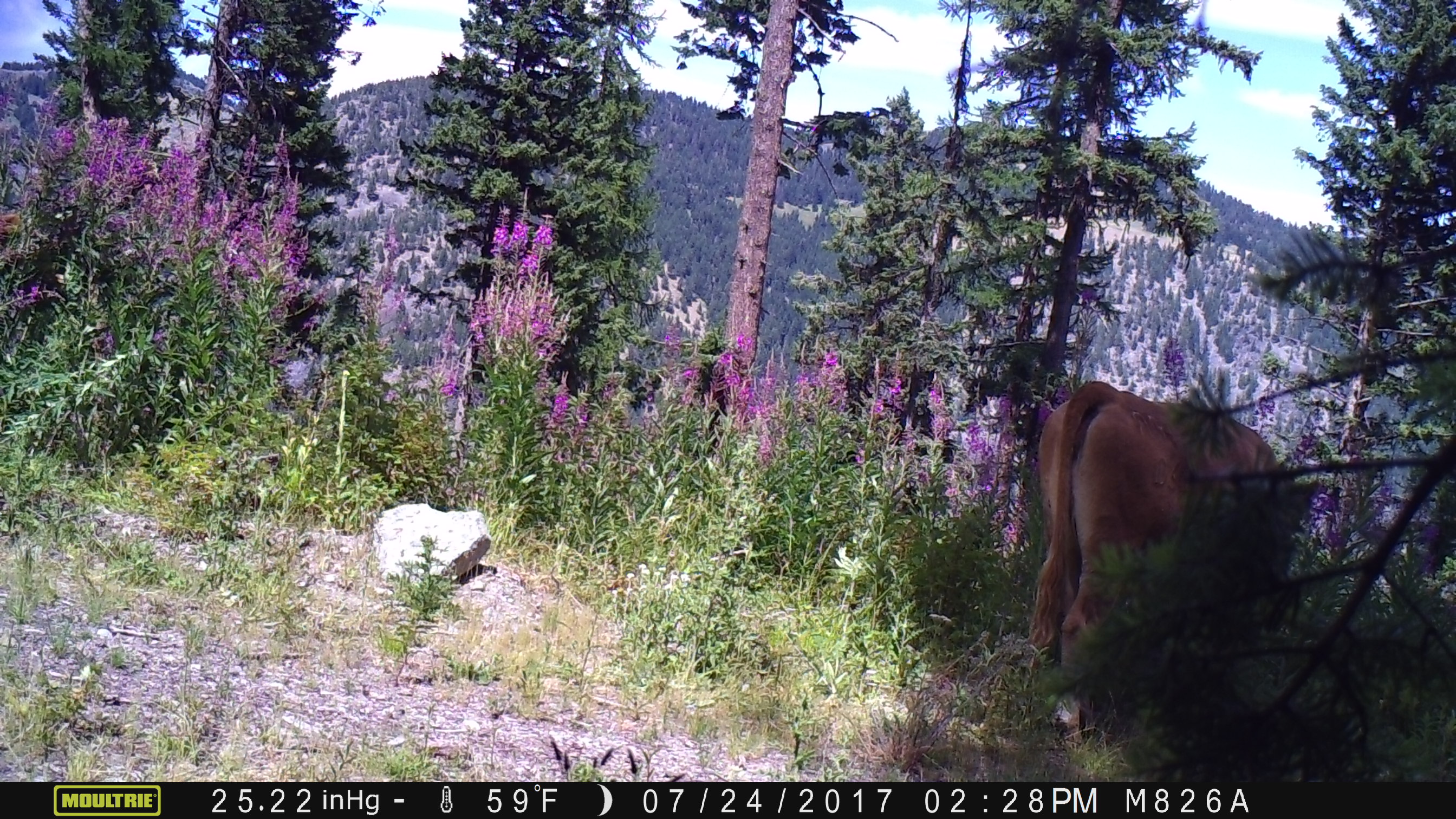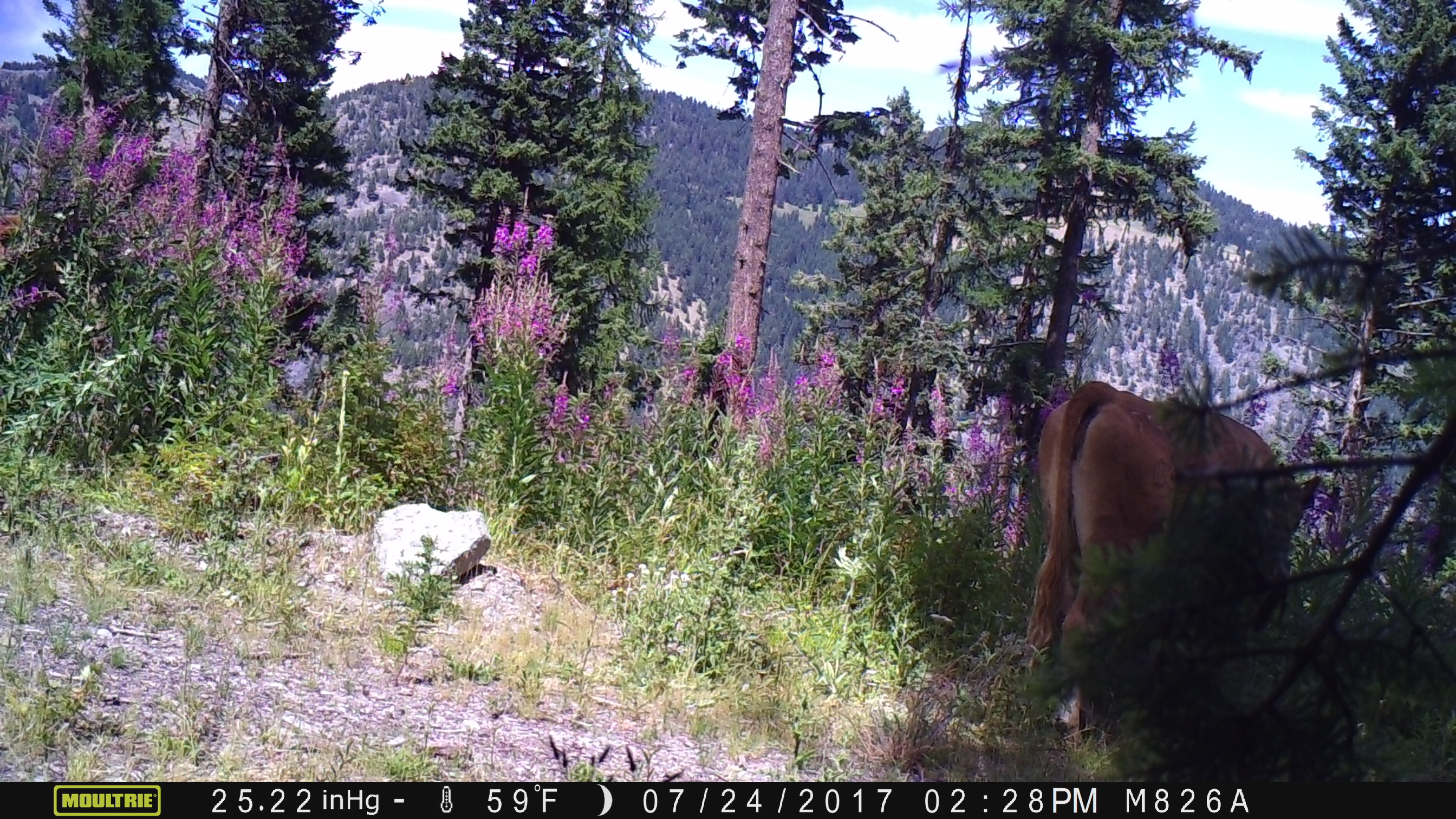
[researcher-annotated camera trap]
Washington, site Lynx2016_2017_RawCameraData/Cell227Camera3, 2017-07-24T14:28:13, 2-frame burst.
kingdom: Animalia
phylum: Chordata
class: Mammalia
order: Artiodactyla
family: Bovidae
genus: Bos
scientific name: Bos taurus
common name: domestic cattle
Domestic cattle (Bos taurus). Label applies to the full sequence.